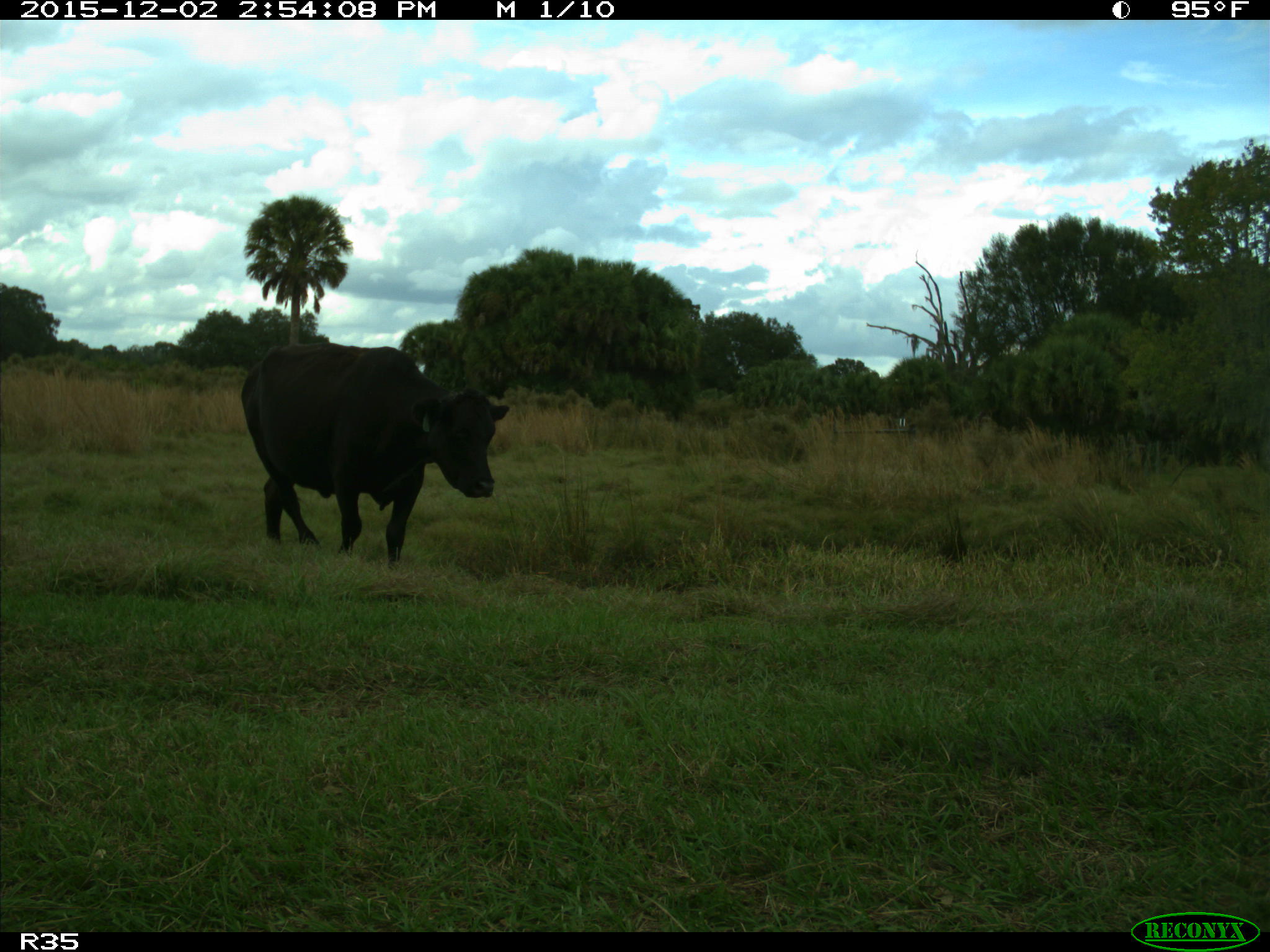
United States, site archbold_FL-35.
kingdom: Animalia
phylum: Chordata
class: Mammalia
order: Artiodactyla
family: Bovidae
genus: Bos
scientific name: Bos taurus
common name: domestic cow